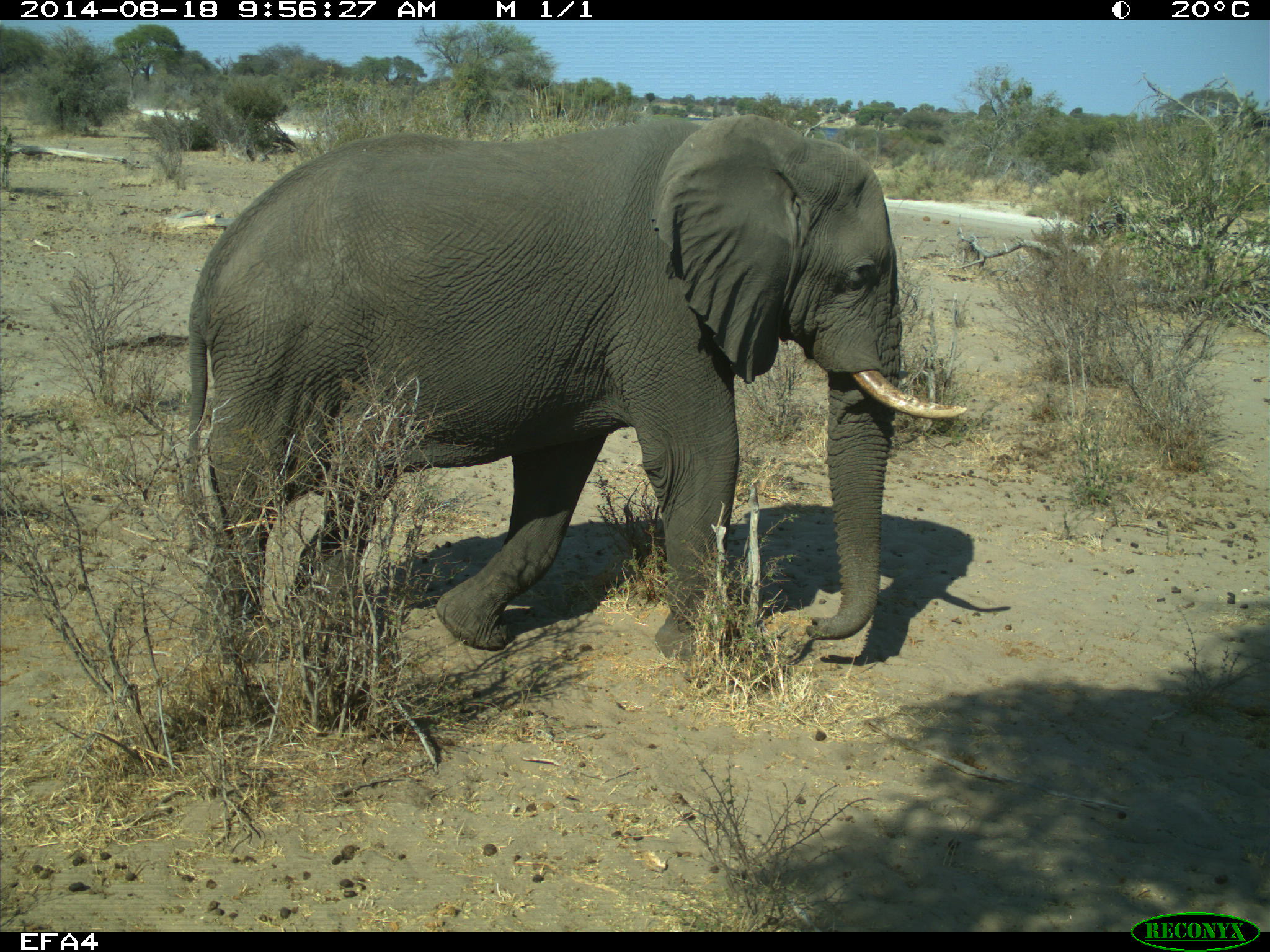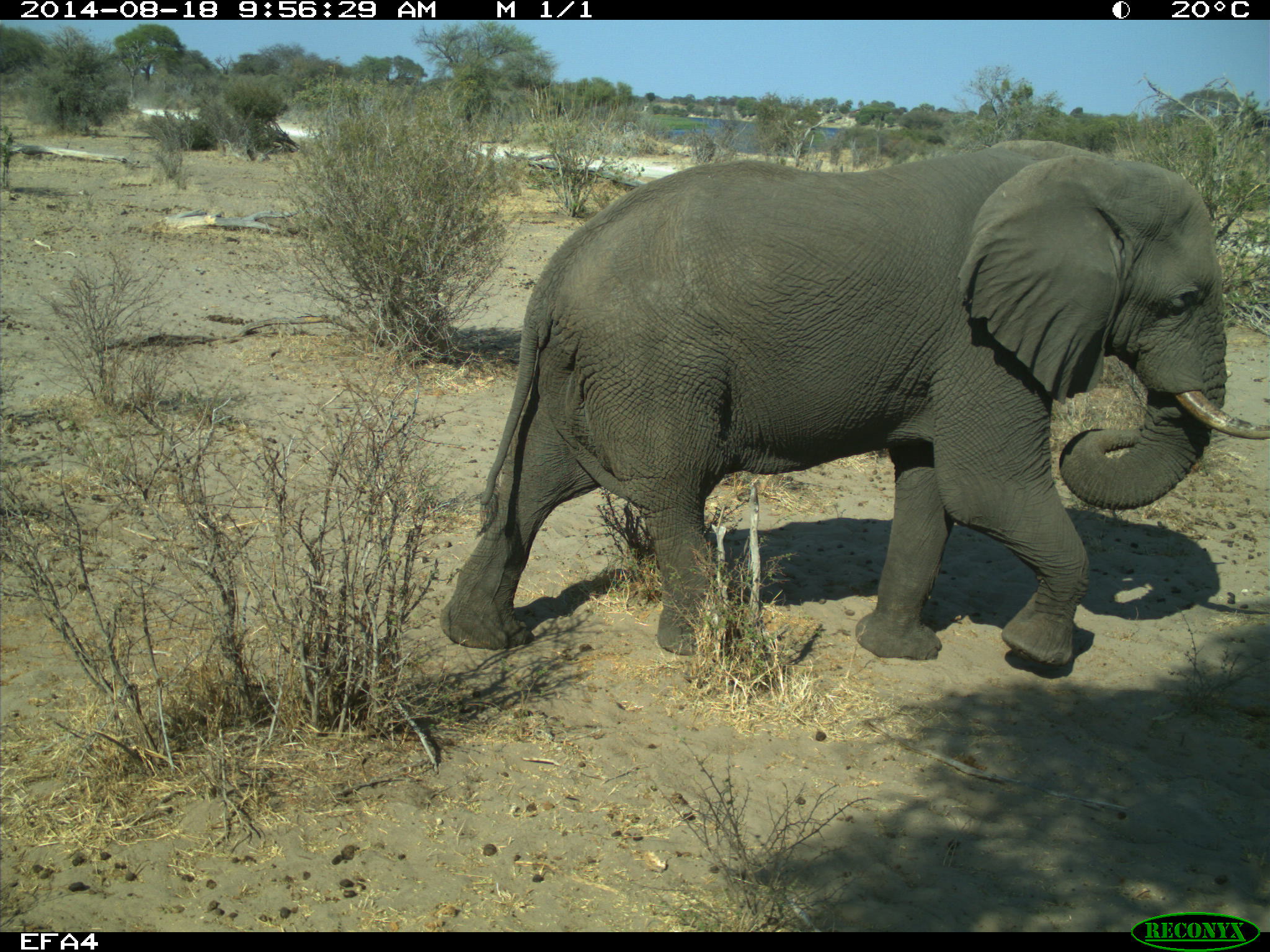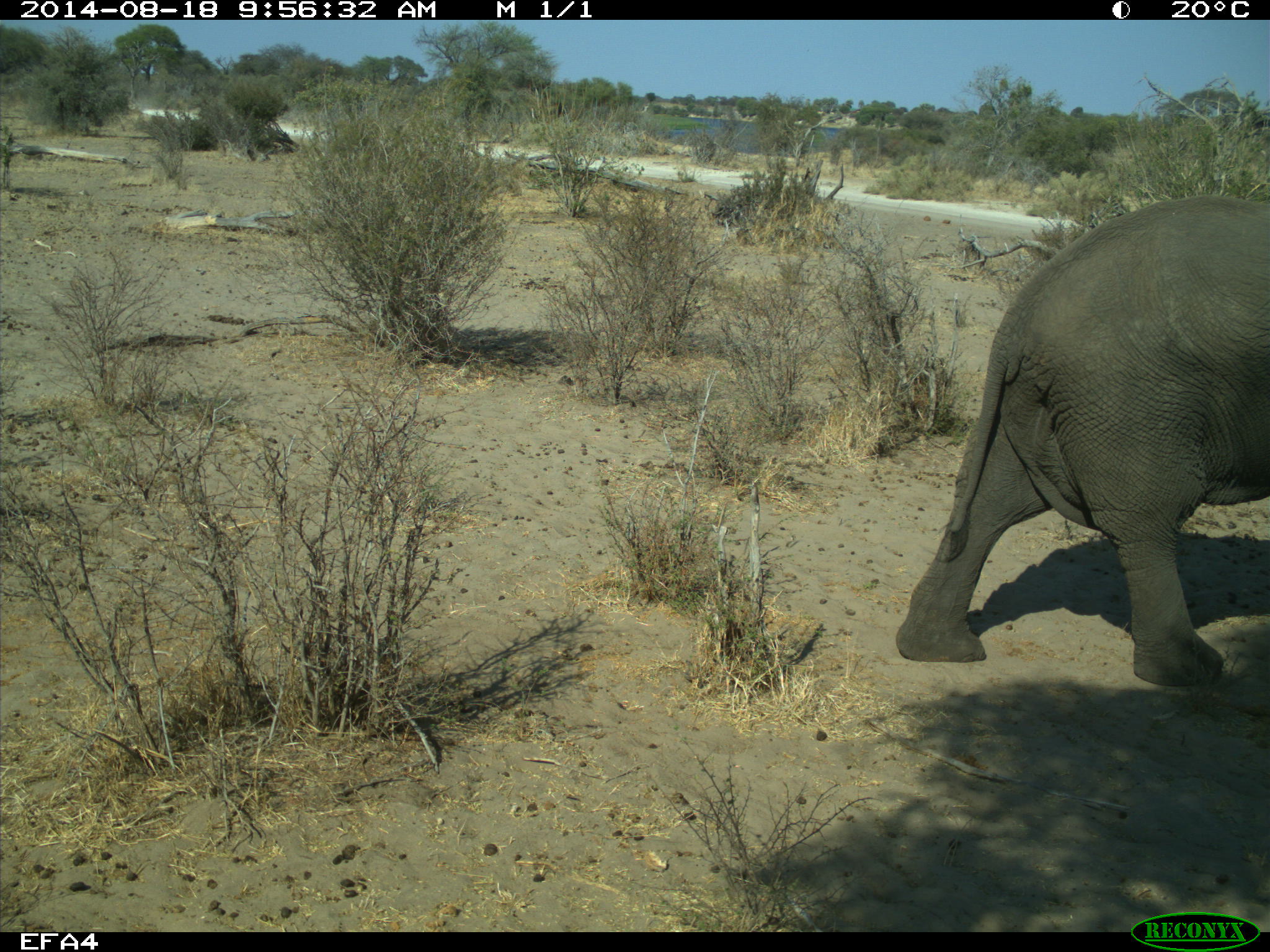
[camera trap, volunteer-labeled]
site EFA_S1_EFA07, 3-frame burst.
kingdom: Animalia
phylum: Chordata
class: Mammalia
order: Proboscidea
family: Elephantidae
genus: Loxodonta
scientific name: Loxodonta africana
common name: african bush elephant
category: elephant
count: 1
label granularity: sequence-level